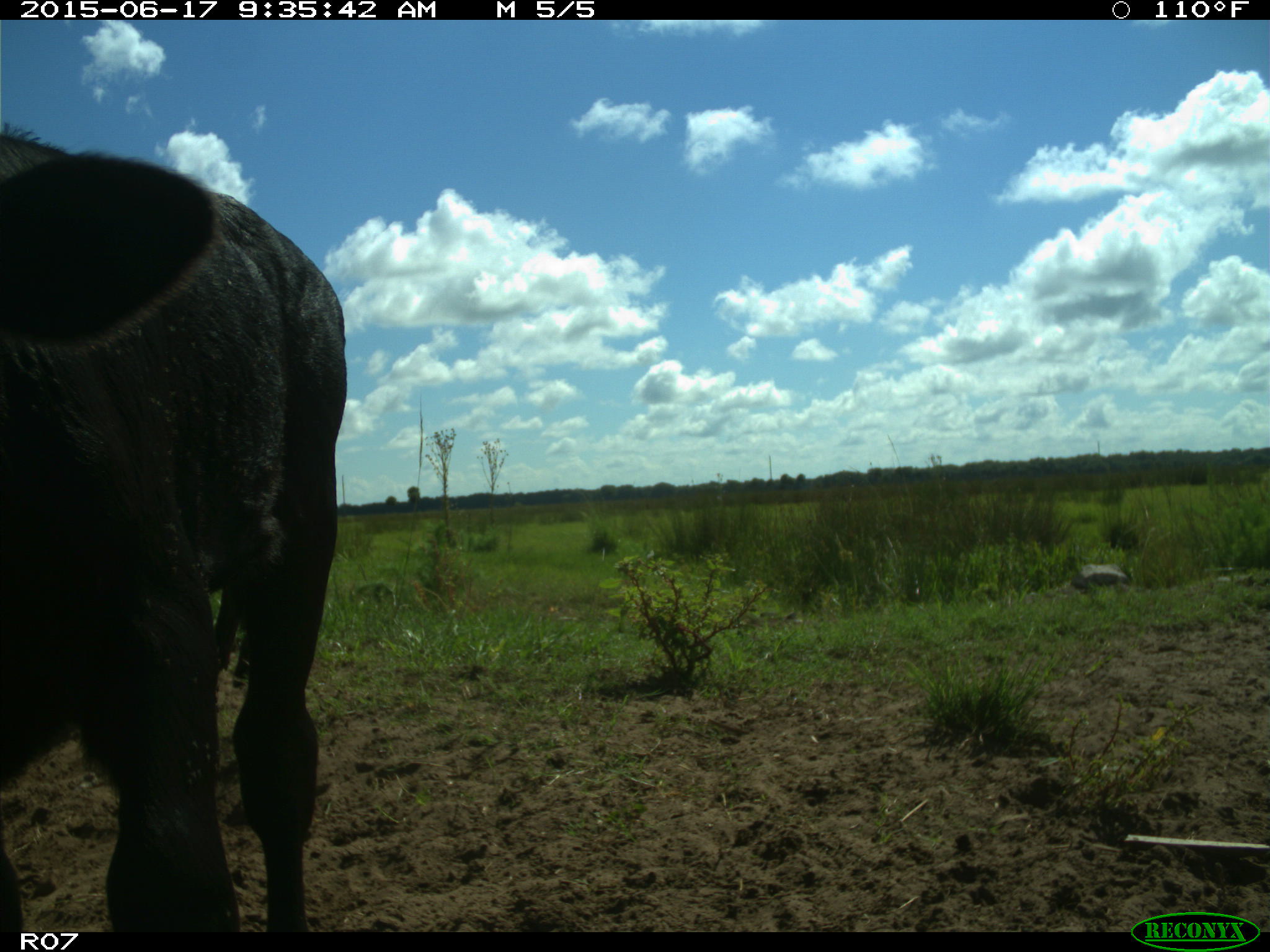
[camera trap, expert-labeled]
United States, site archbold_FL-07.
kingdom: Animalia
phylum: Chordata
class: Mammalia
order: Artiodactyla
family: Bovidae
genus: Bos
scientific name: Bos taurus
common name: domestic cow